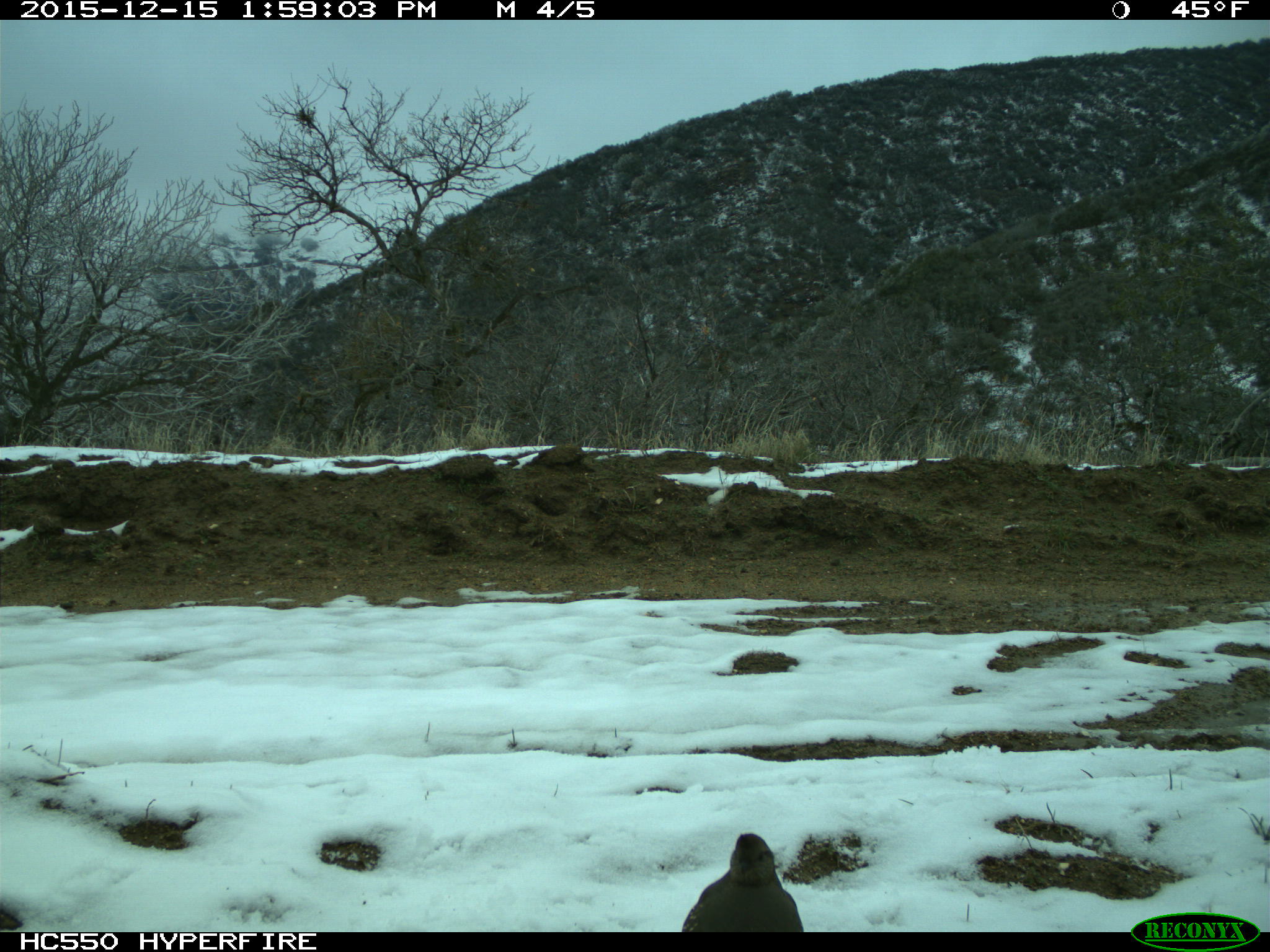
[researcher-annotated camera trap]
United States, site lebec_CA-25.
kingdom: Animalia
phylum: Chordata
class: Aves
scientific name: Aves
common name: birds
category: unidentified bird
Unidentified bird (birds) (Aves).